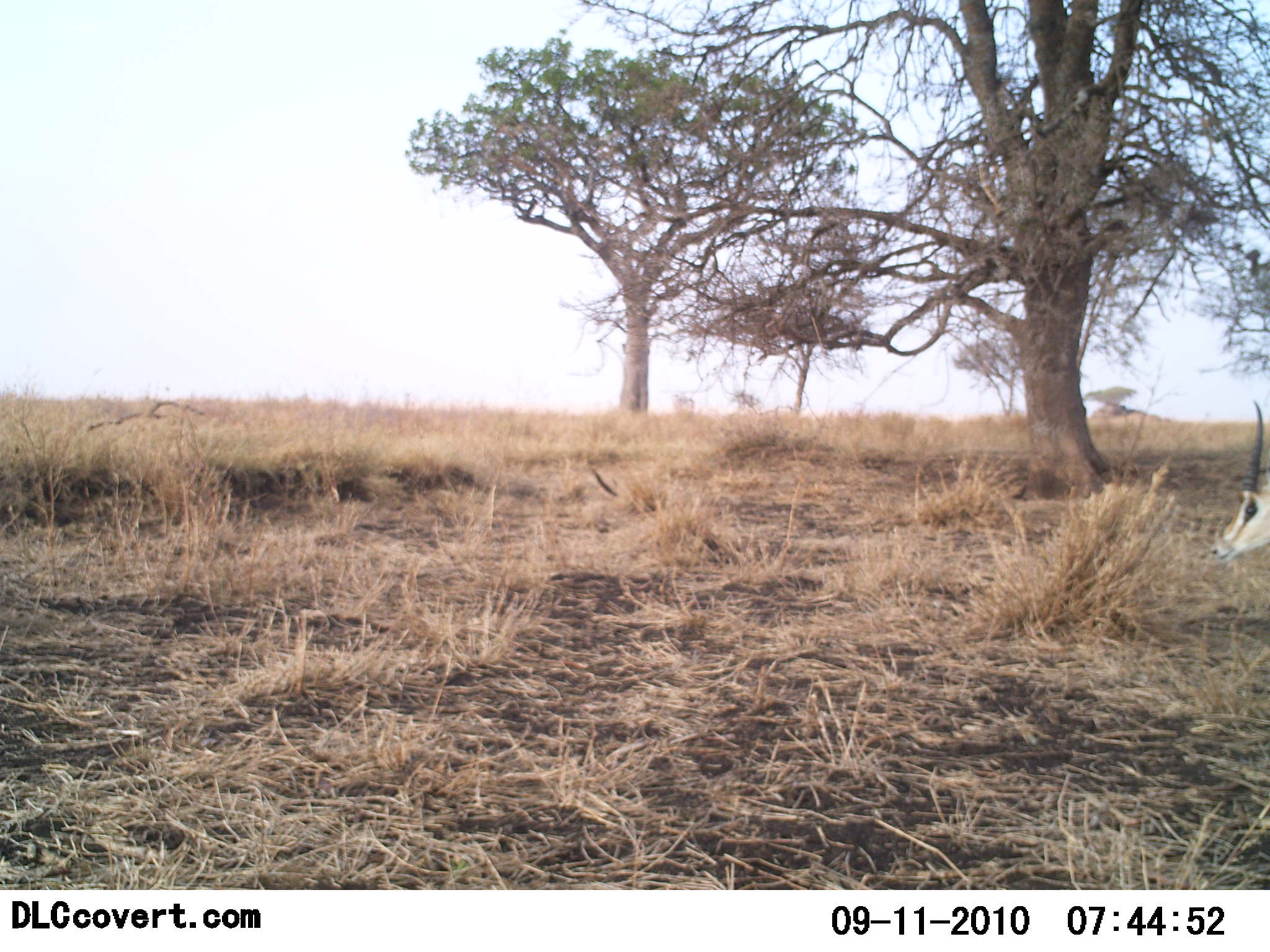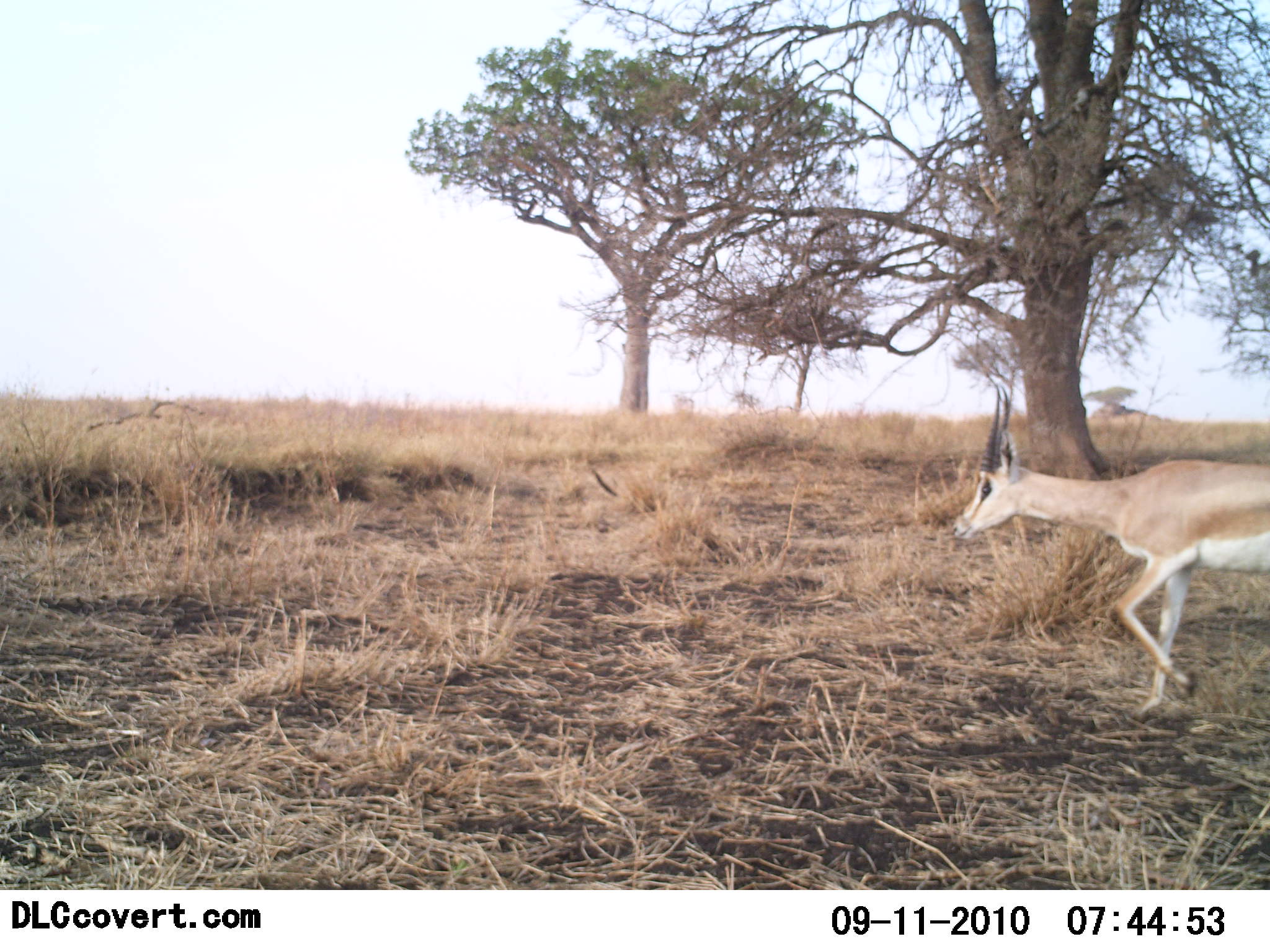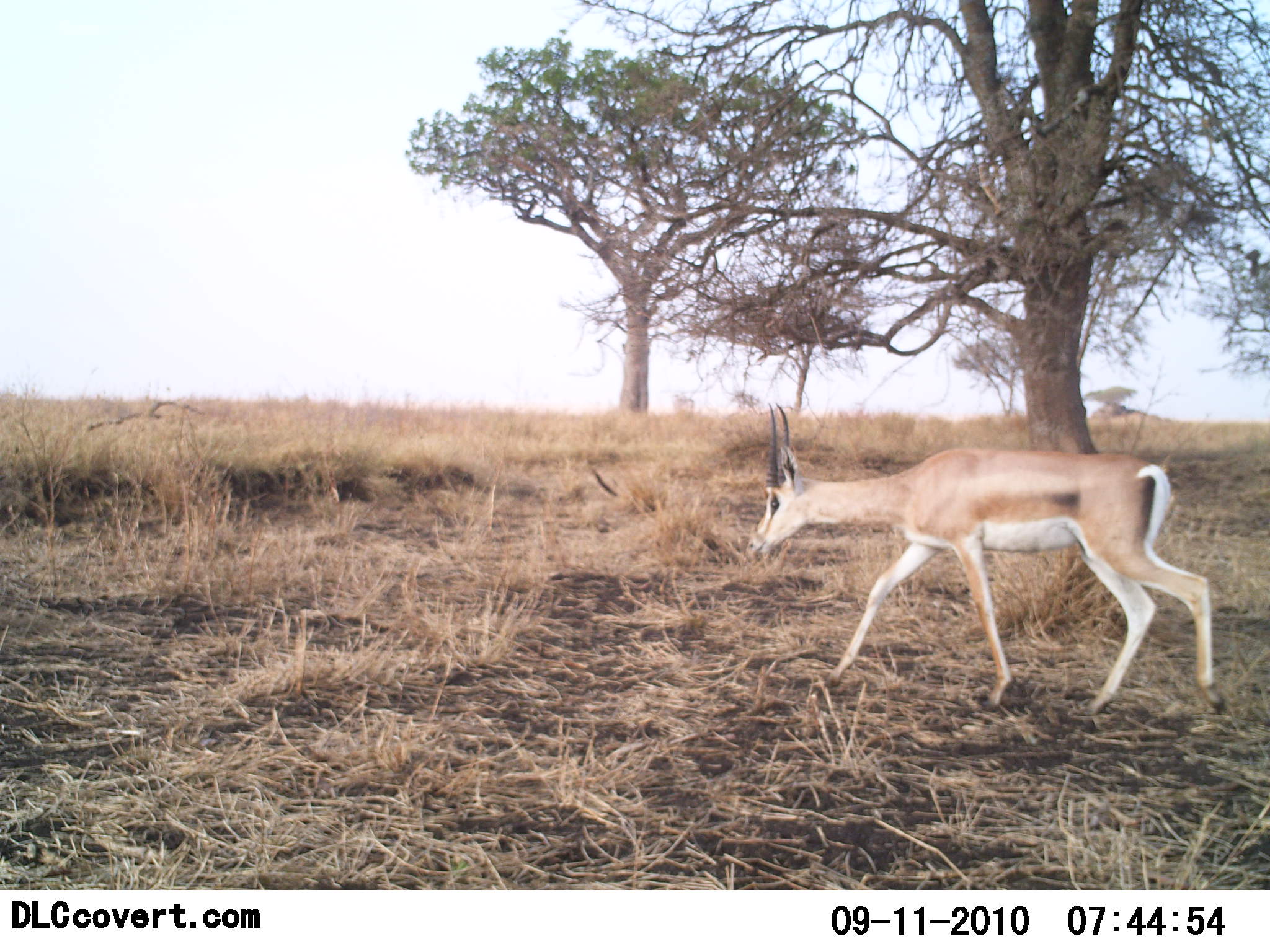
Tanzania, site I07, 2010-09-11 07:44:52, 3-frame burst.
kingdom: Animalia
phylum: Chordata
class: Mammalia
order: Artiodactyla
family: Bovidae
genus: Nanger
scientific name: Nanger granti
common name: grant's gazelle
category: gazellegrants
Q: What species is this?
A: Gazellegrants (grant's gazelle) (Nanger granti).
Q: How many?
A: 1.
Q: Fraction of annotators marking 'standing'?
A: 0%.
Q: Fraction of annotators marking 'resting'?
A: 0%.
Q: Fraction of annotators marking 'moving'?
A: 100%.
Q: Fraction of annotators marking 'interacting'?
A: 0%.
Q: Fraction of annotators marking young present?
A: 0%.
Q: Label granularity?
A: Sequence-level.